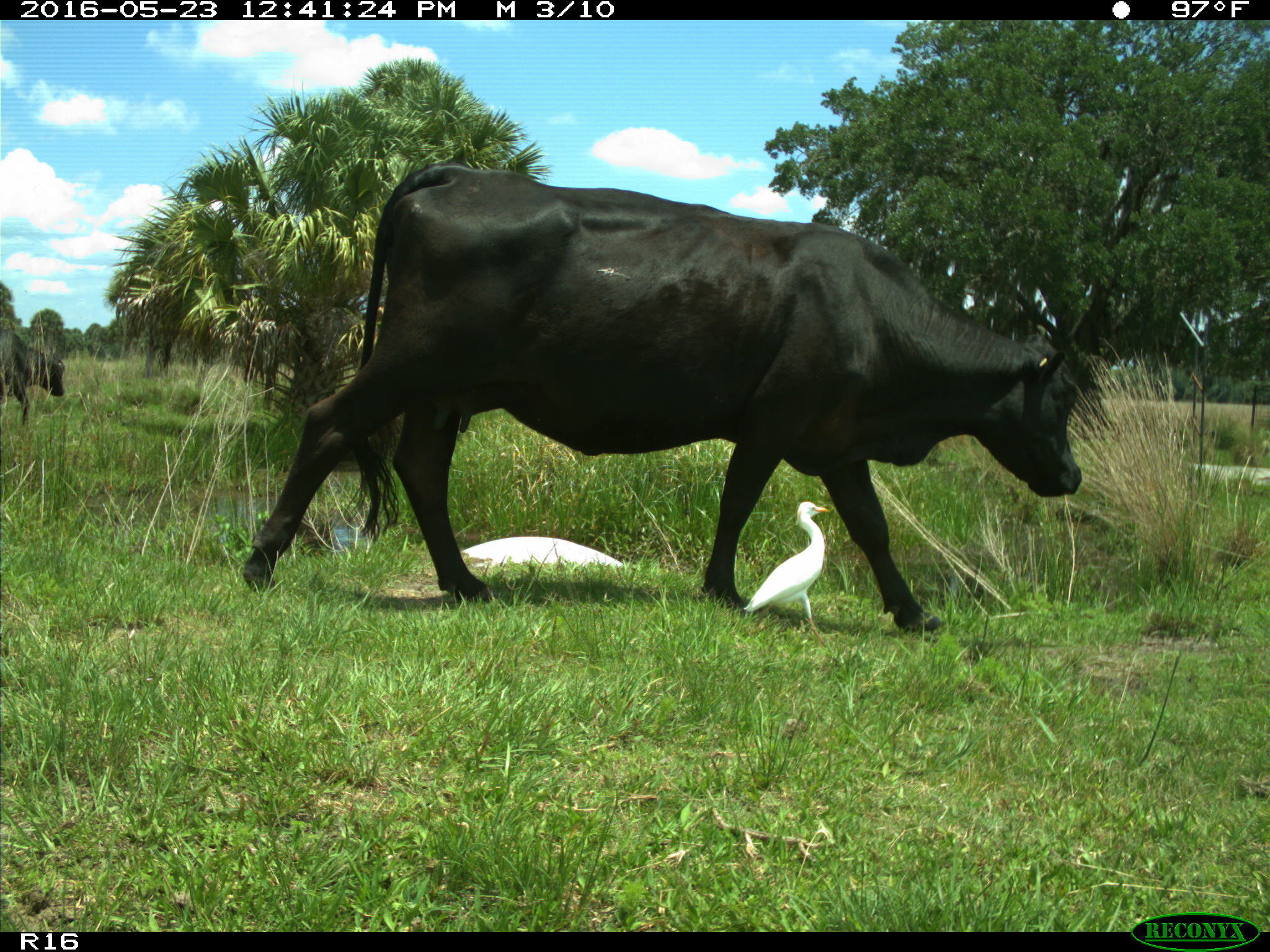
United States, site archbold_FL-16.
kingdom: Animalia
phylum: Chordata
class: Mammalia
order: Artiodactyla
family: Bovidae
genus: Bos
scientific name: Bos taurus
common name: domestic cow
Bos taurus (domestic cow).